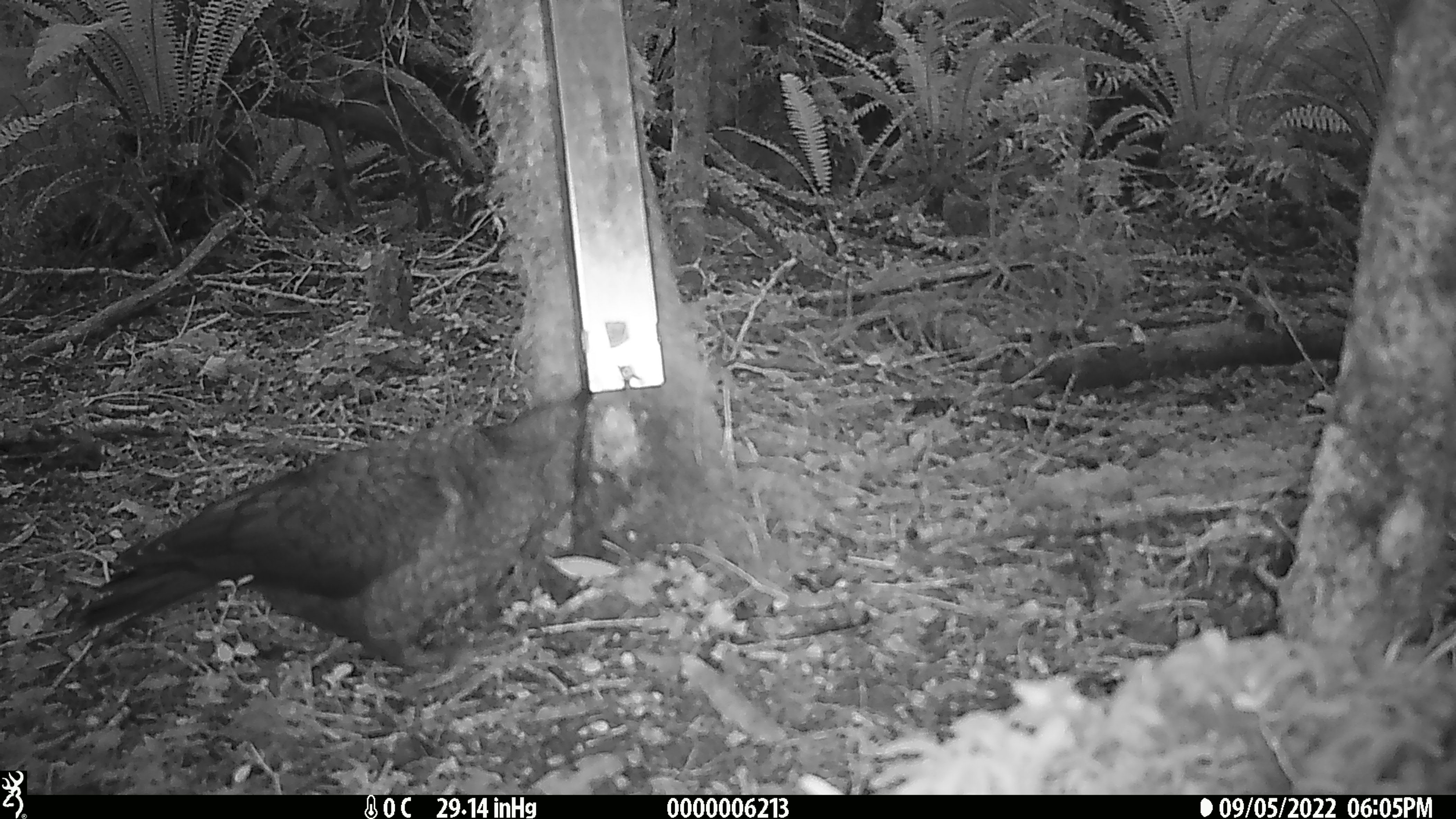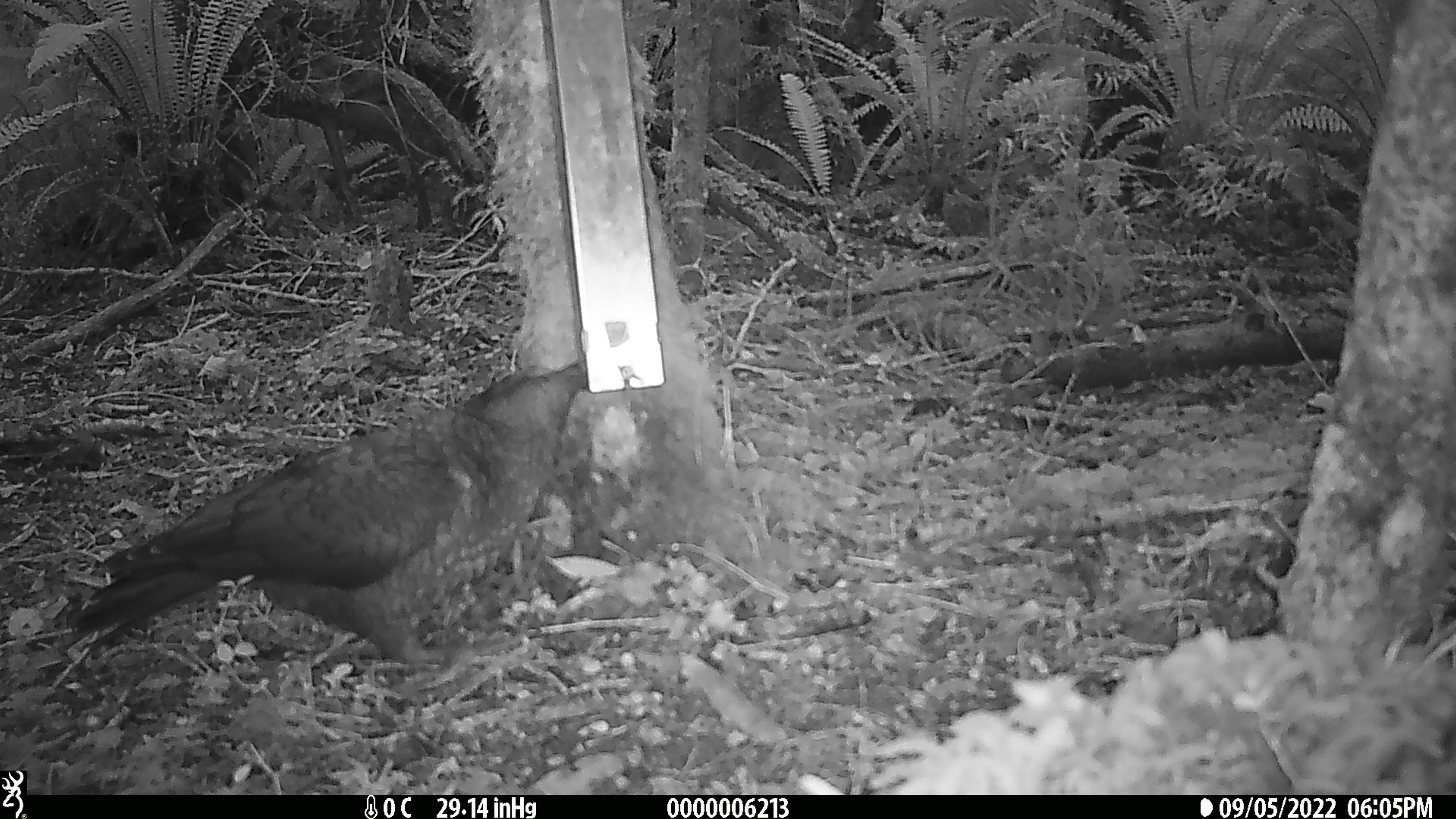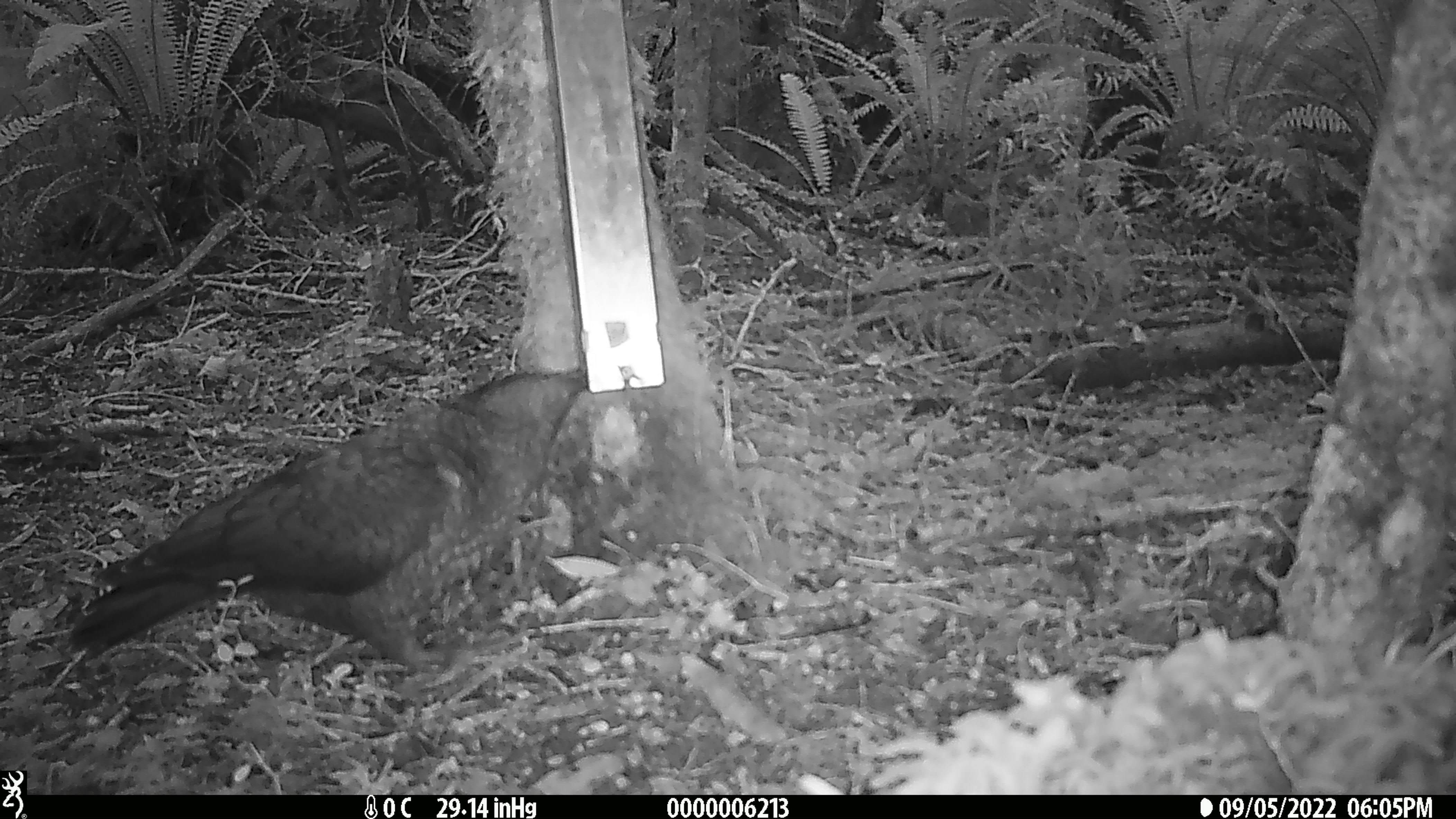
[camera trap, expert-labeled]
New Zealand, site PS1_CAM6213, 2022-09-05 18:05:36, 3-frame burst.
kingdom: Animalia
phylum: Chordata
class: Aves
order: Psittaciformes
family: Strigopidae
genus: Nestor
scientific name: Nestor notabilis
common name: kea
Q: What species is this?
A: Kea (Nestor notabilis).